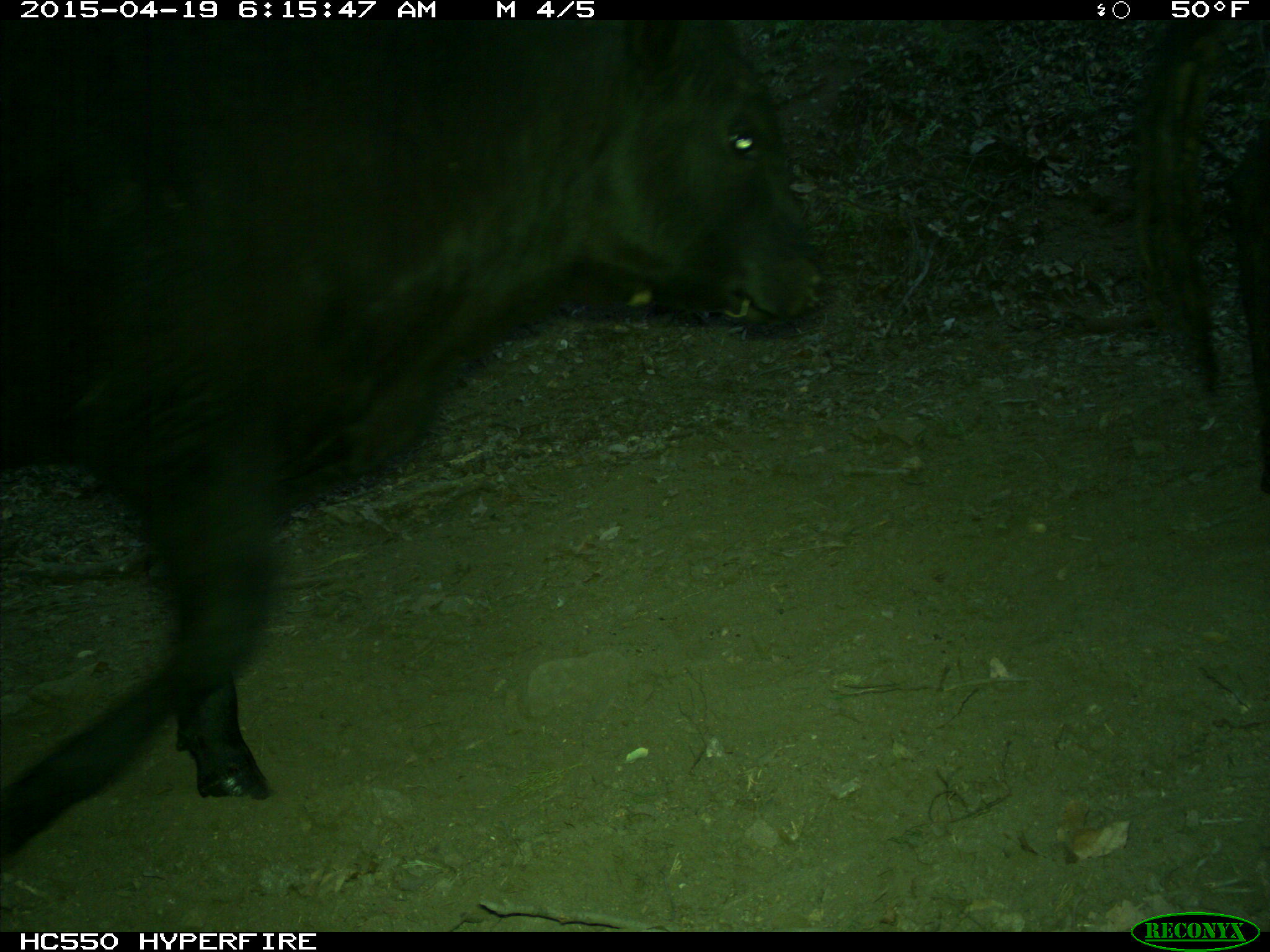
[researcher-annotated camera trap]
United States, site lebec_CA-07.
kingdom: Animalia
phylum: Chordata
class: Mammalia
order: Artiodactyla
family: Bovidae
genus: Bos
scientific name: Bos taurus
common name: domestic cow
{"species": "Bos taurus (domestic cow)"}